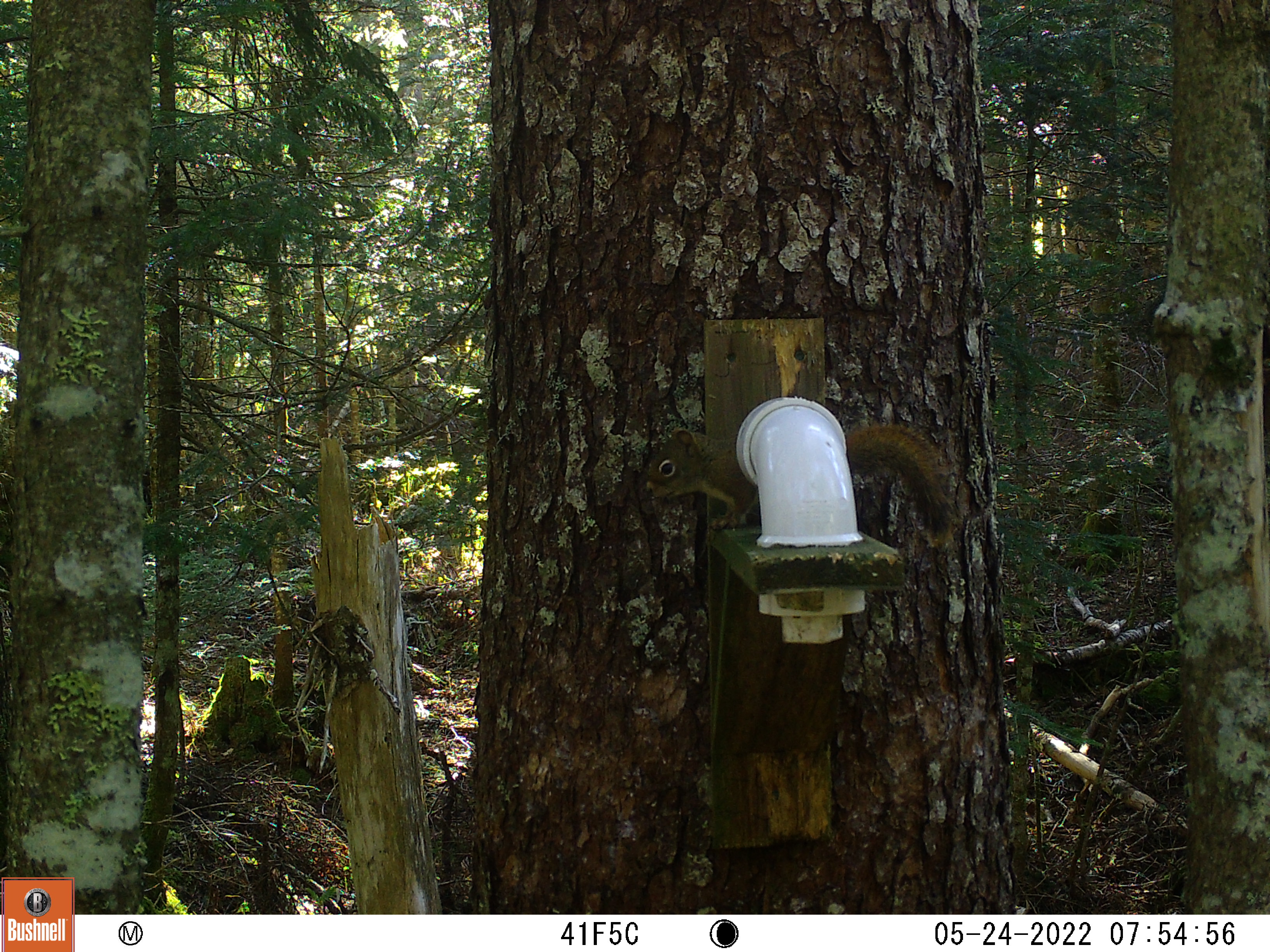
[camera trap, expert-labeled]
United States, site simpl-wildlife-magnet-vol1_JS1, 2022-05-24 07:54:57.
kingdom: Animalia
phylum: Chordata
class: Mammalia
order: Rodentia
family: Sciuridae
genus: Tamiasciurus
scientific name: Tamiasciurus hudsonicus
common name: red squirrel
Red squirrel (Tamiasciurus hudsonicus).